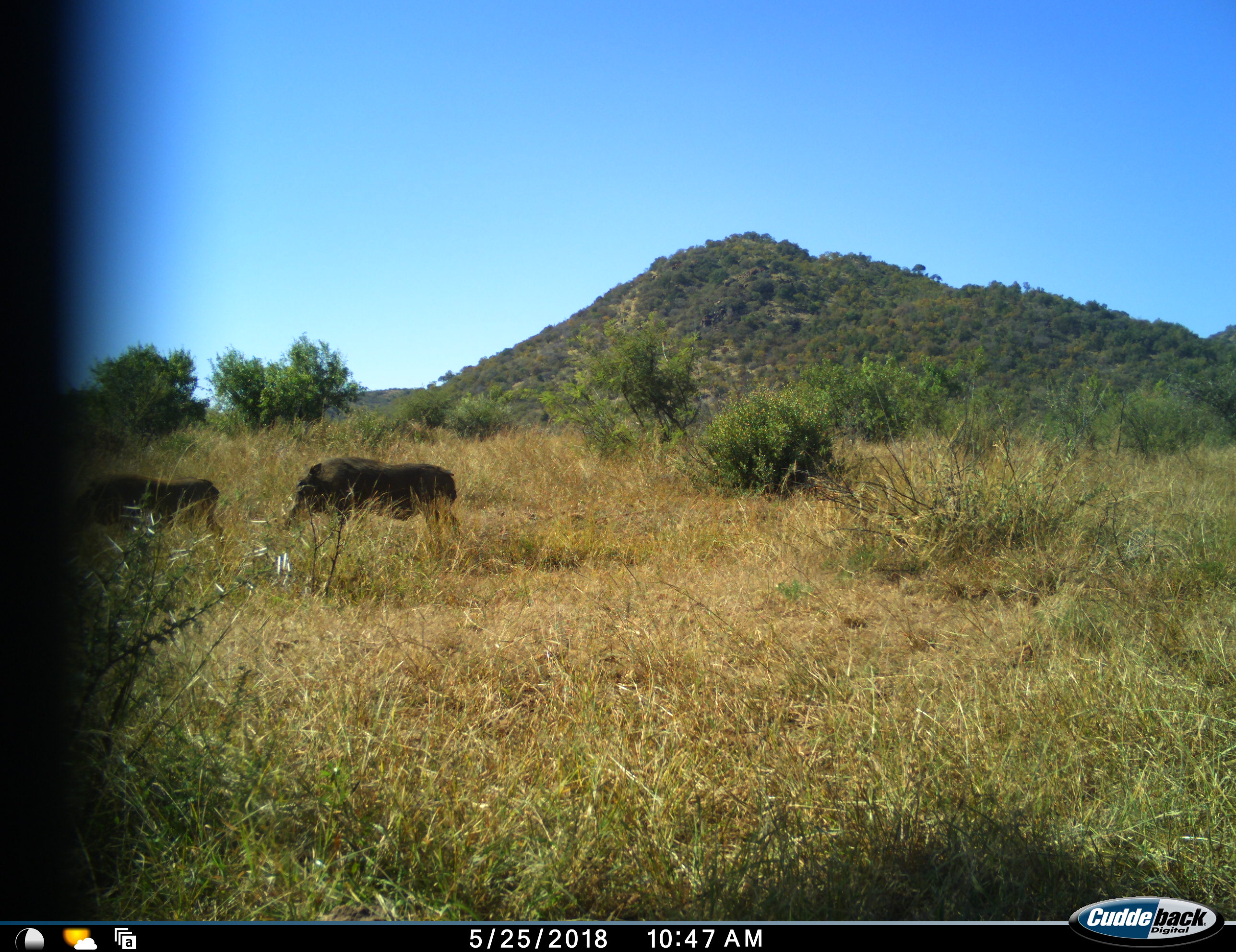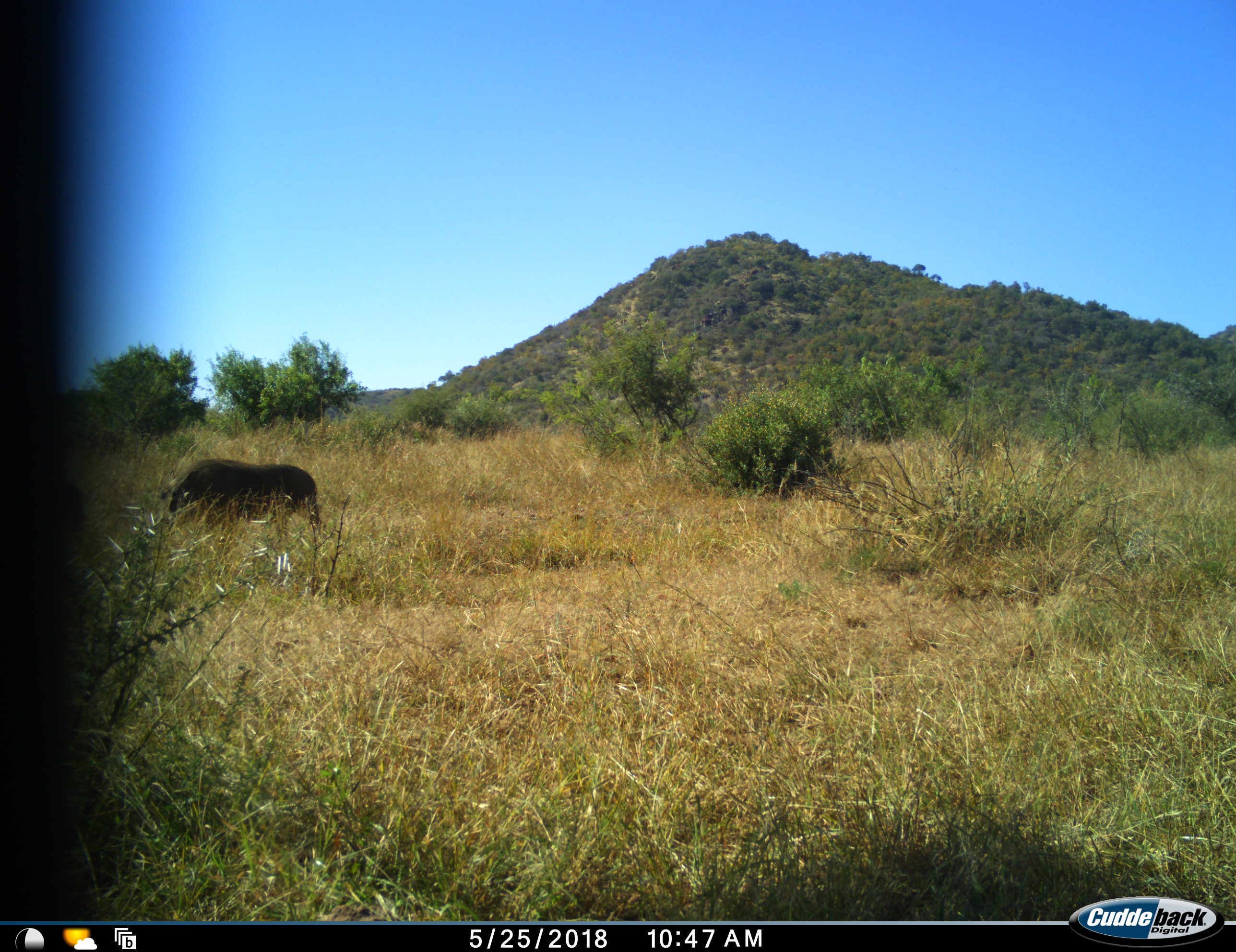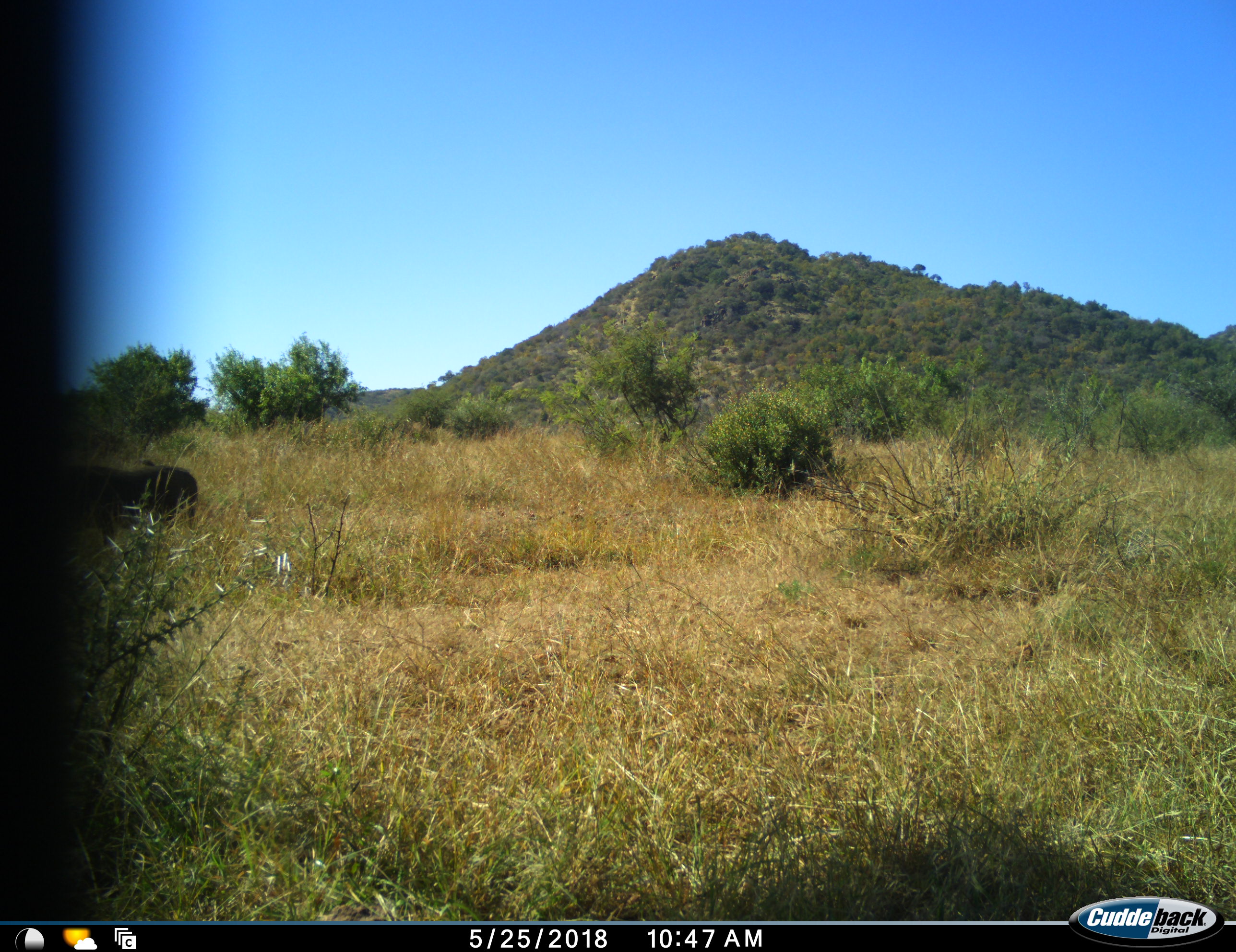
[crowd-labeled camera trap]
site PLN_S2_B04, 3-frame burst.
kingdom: Animalia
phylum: Chordata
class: Mammalia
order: Artiodactyla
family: Suidae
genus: Phacochoerus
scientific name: Phacochoerus africanus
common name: warthog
Warthog (Phacochoerus africanus), count 2. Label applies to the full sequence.